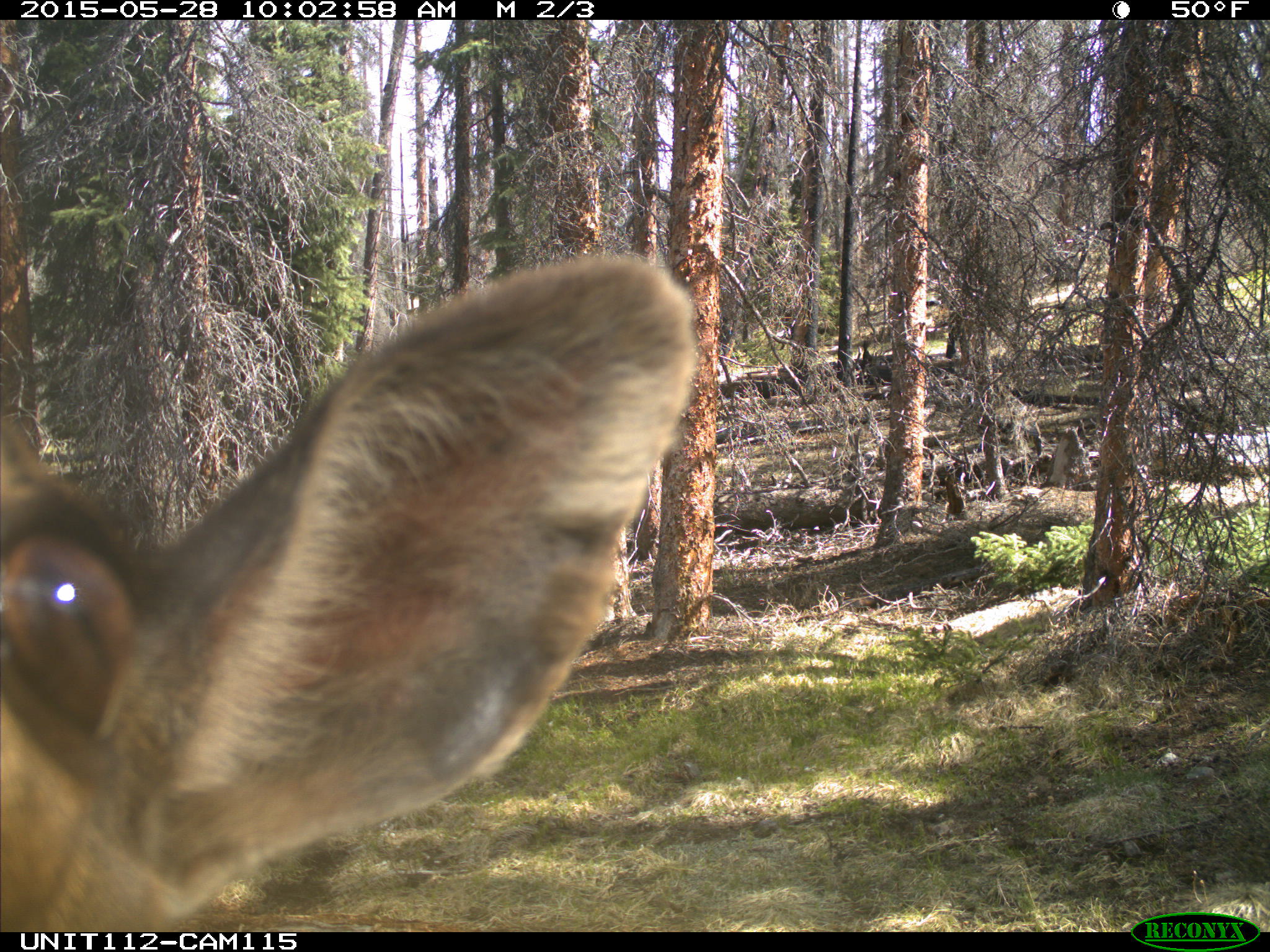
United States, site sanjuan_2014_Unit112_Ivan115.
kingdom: Animalia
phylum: Chordata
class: Mammalia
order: Artiodactyla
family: Cervidae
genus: Cervus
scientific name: Cervus elaphus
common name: red deer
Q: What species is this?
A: Cervus elaphus (red deer).